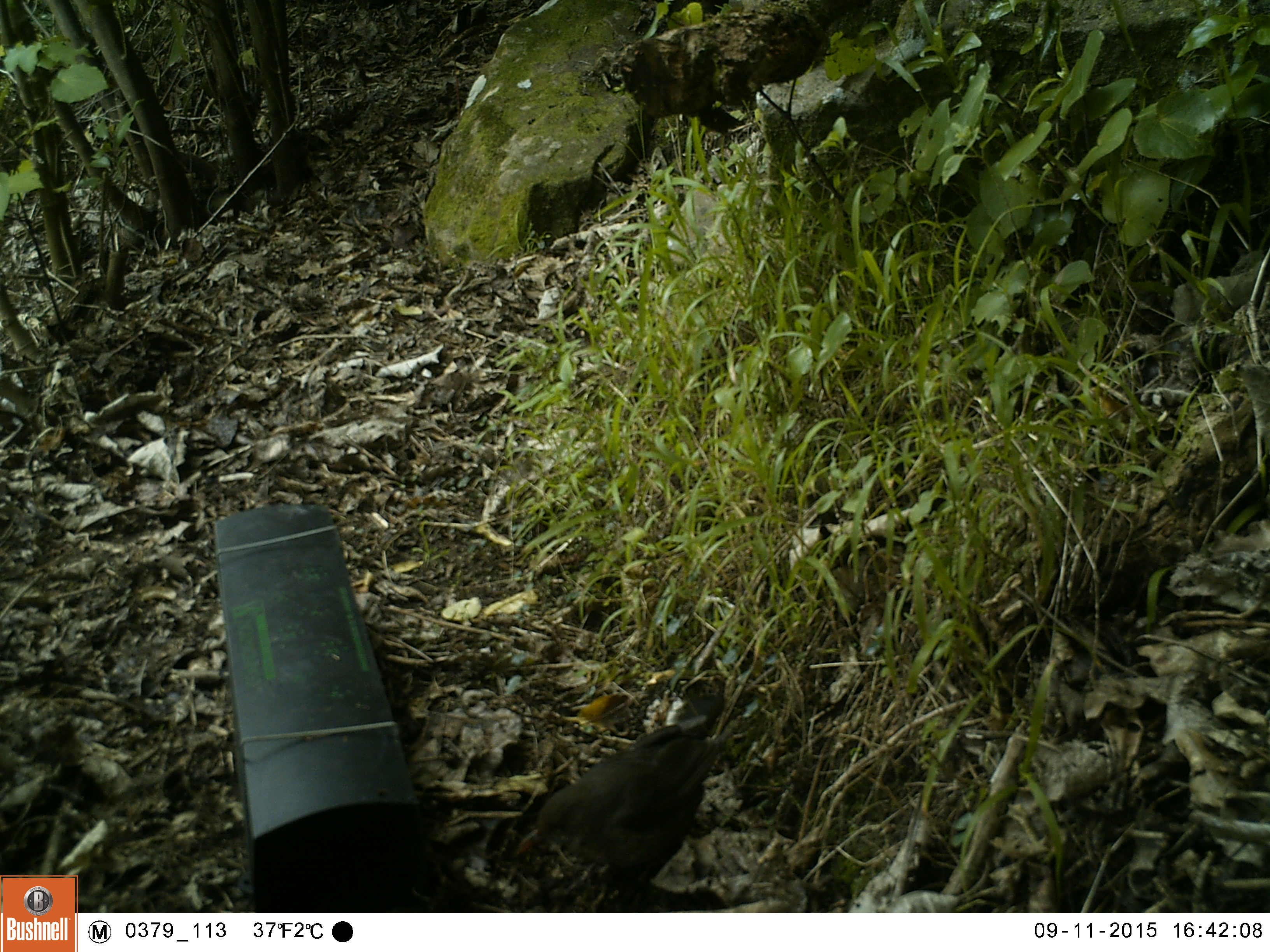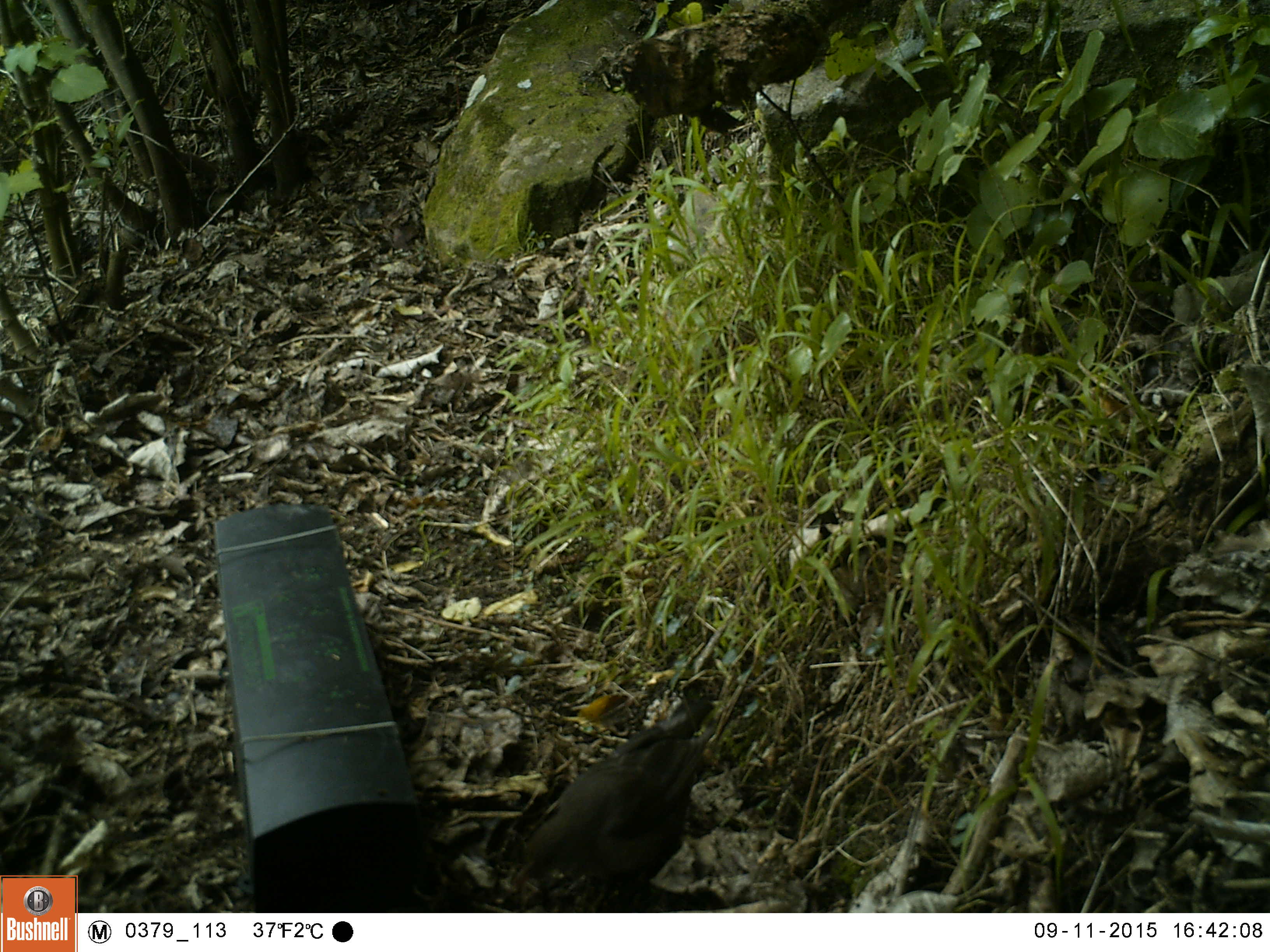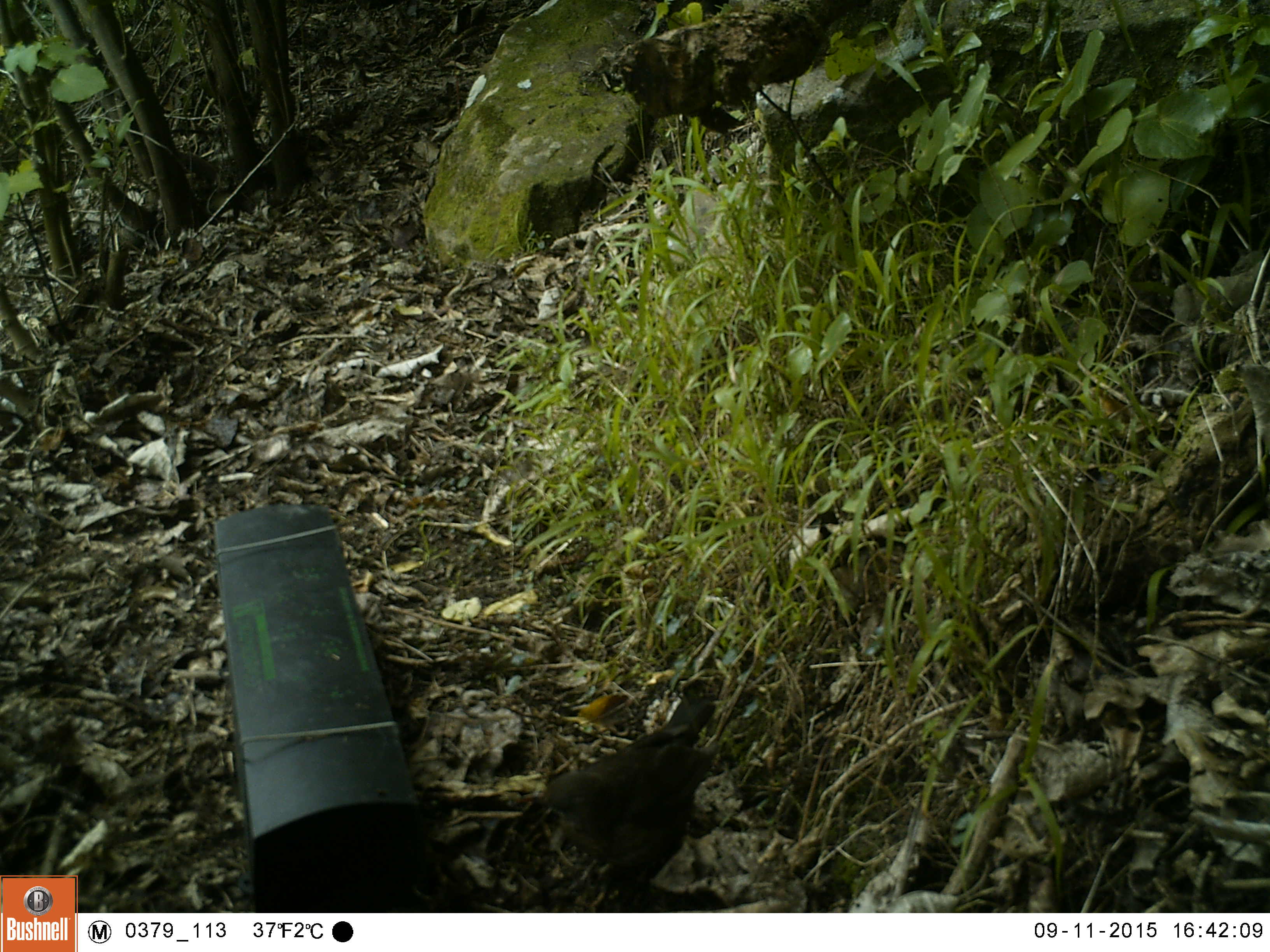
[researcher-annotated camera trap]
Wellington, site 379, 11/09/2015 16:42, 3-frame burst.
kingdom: Animalia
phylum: Chordata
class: Aves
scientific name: Aves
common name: bird